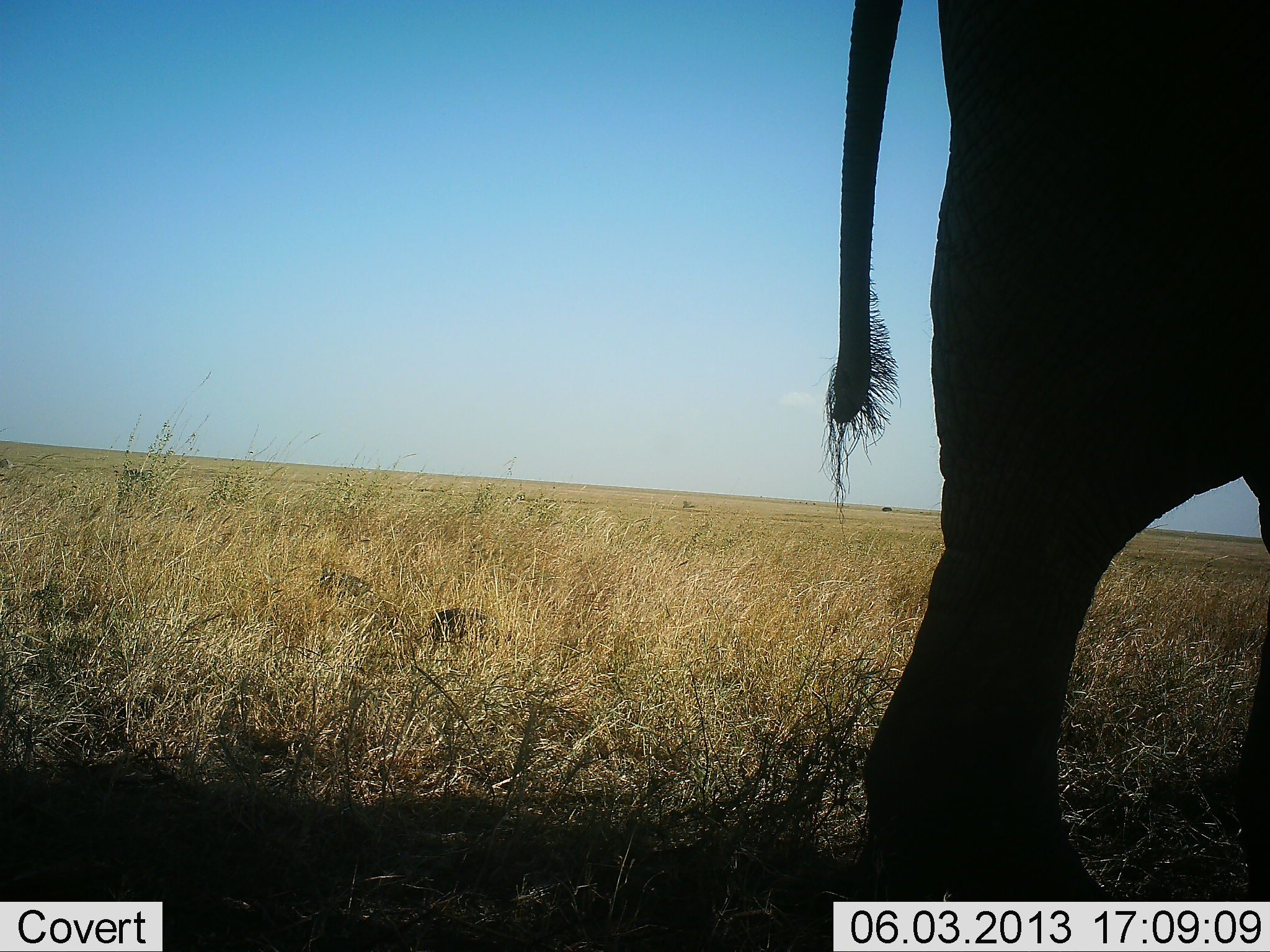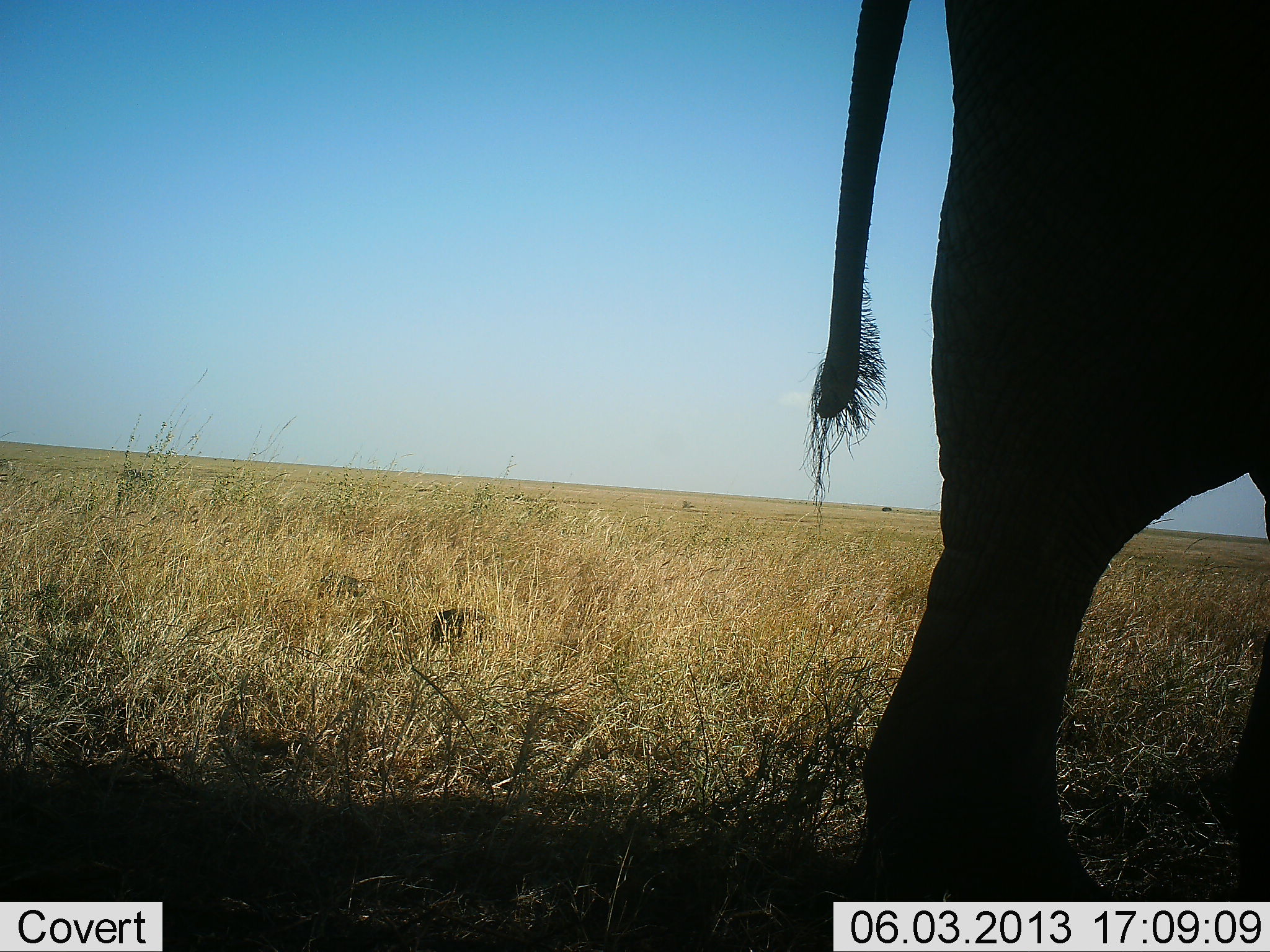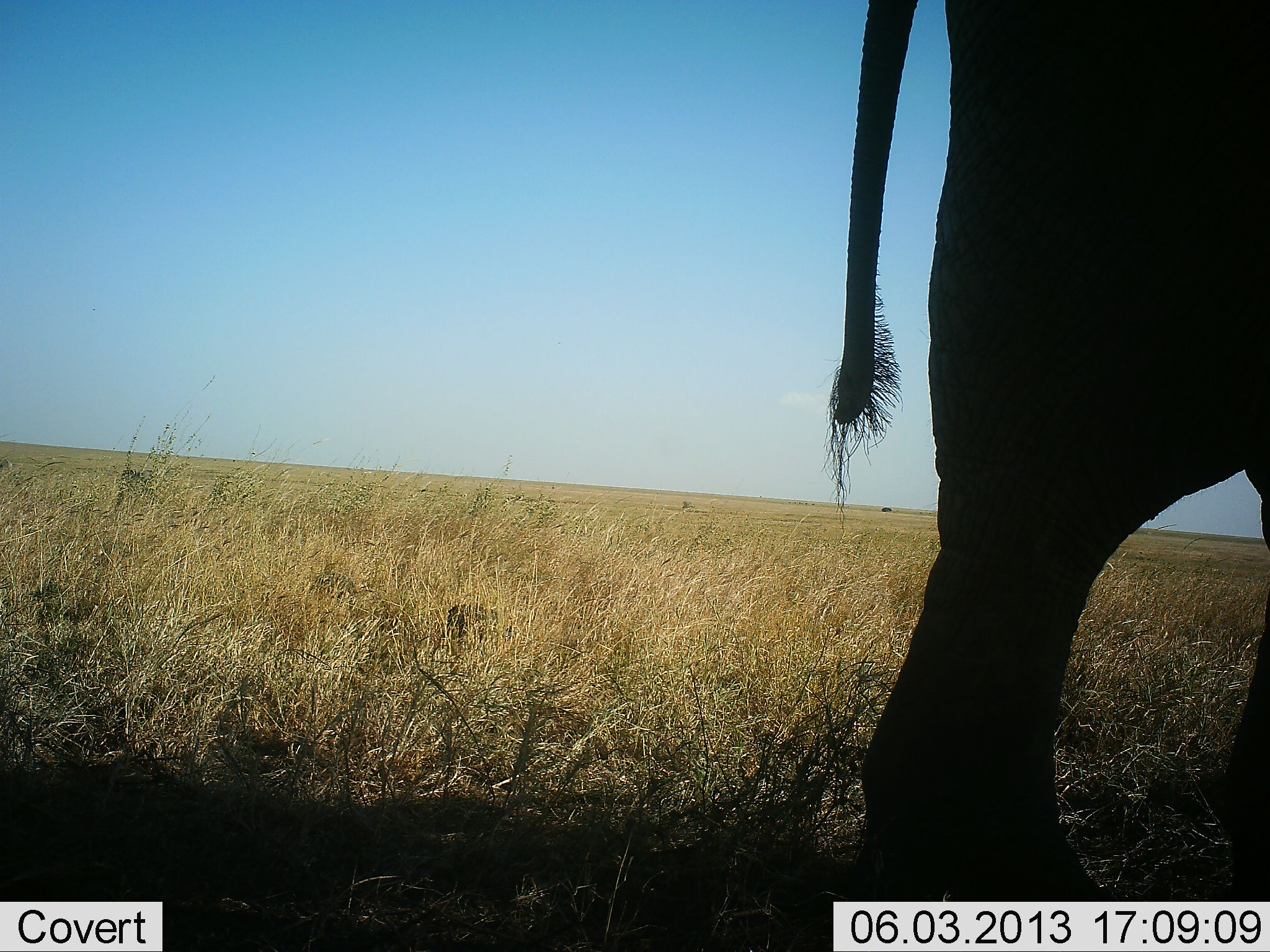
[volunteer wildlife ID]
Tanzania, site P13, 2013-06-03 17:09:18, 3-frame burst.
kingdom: Animalia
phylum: Chordata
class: Mammalia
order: Proboscidea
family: Elephantidae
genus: Loxodonta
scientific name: Loxodonta africana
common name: african bush elephant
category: elephant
Elephant (african bush elephant) (Loxodonta africana), count 1. Behavior (volunteer vote fractions): standing 92%, resting 0%, moving 8%, interacting 0%. Young present (vote fraction): 0%. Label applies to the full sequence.